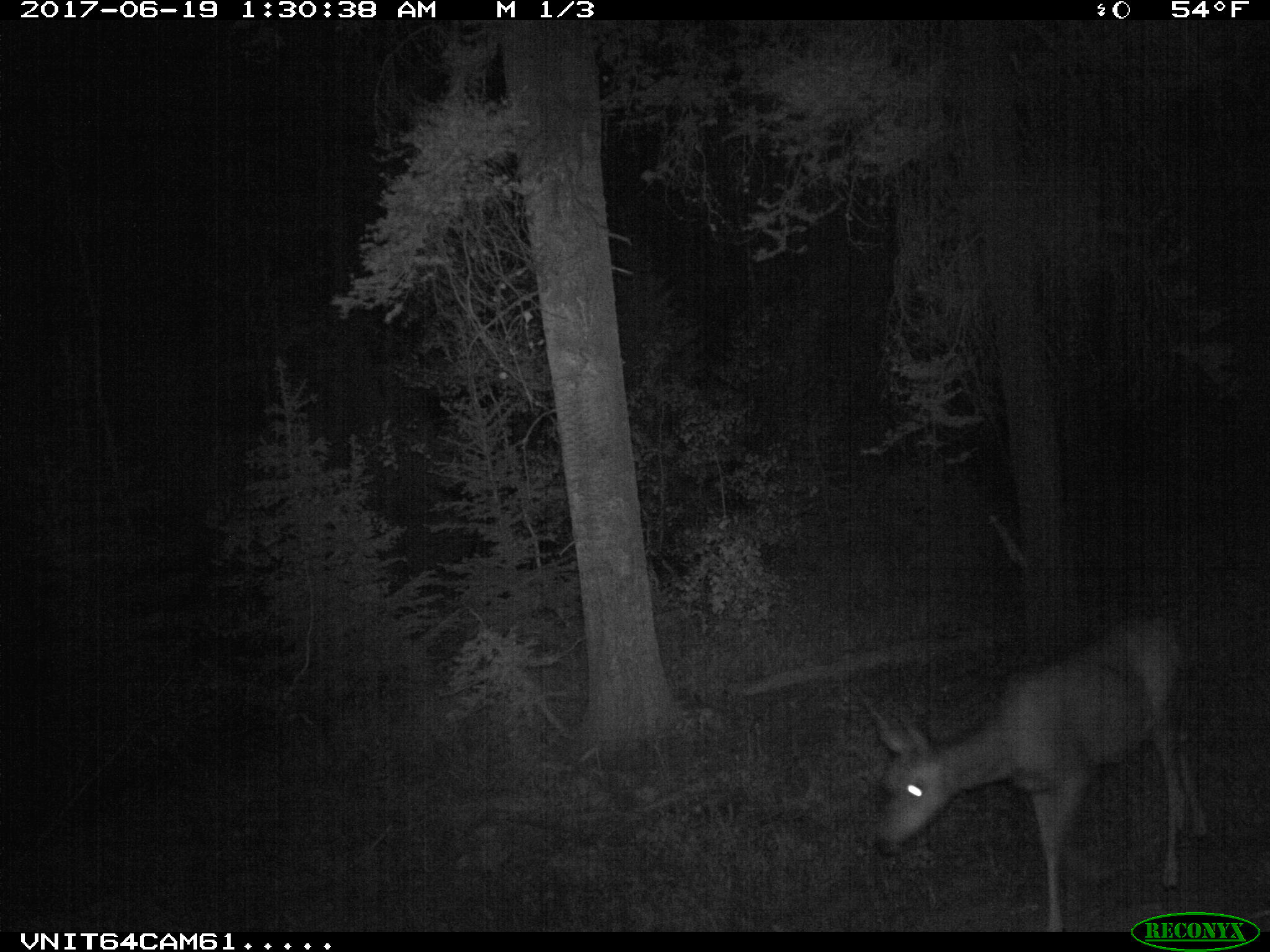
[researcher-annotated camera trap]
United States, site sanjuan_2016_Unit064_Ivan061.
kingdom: Animalia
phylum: Chordata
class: Mammalia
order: Artiodactyla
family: Cervidae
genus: Odocoileus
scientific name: Odocoileus hemionus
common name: mule deer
Odocoileus hemionus (mule deer).